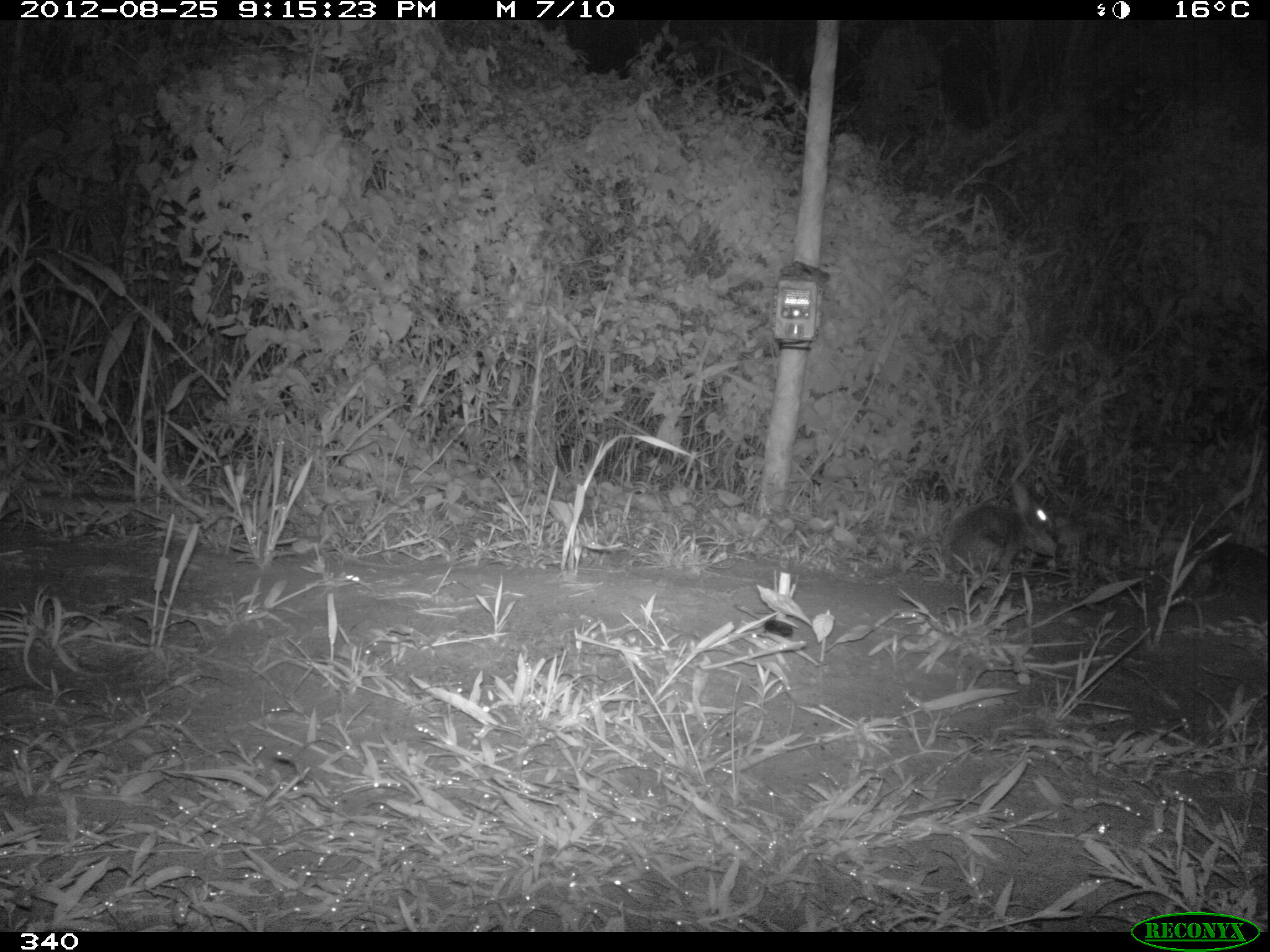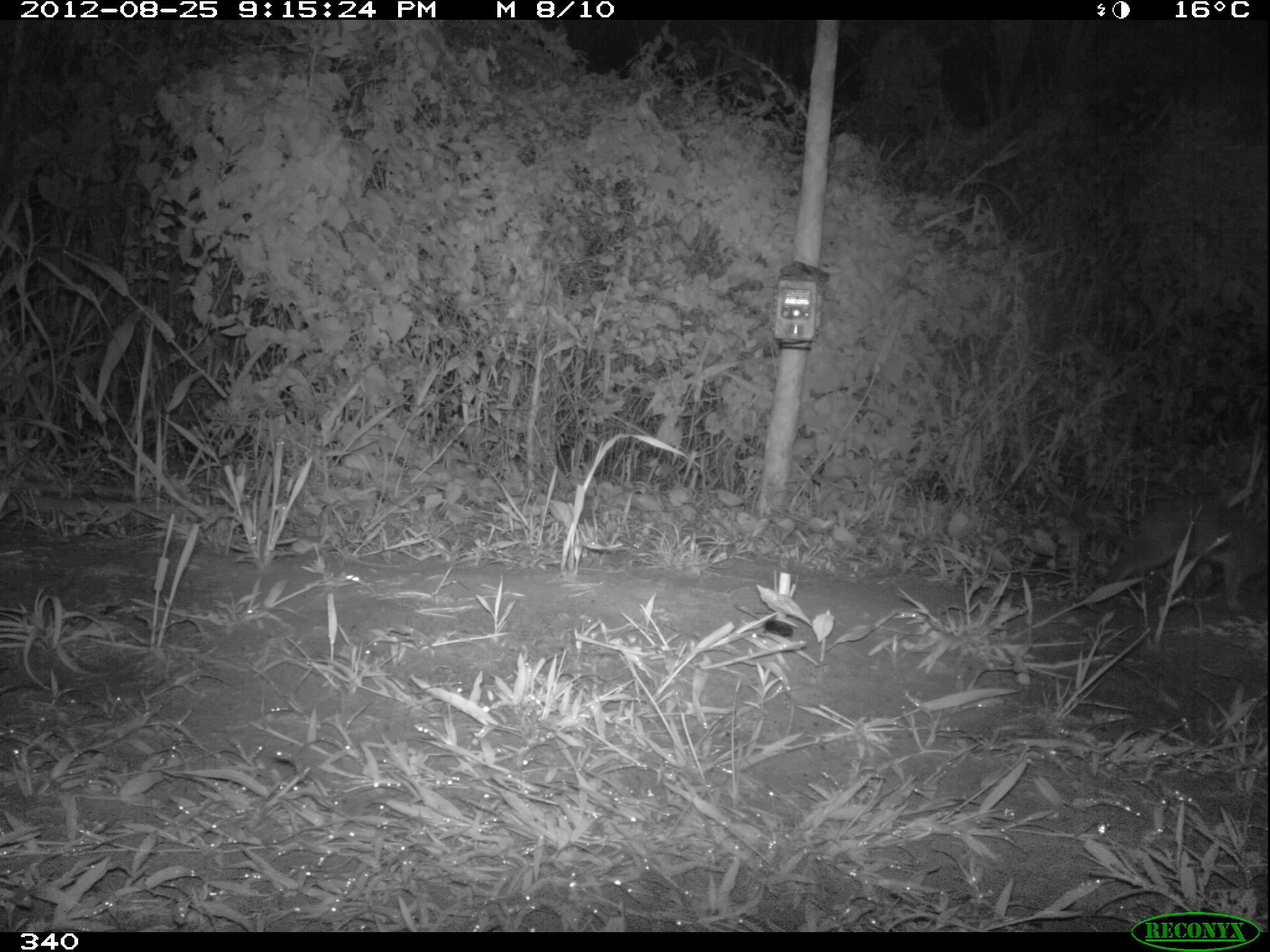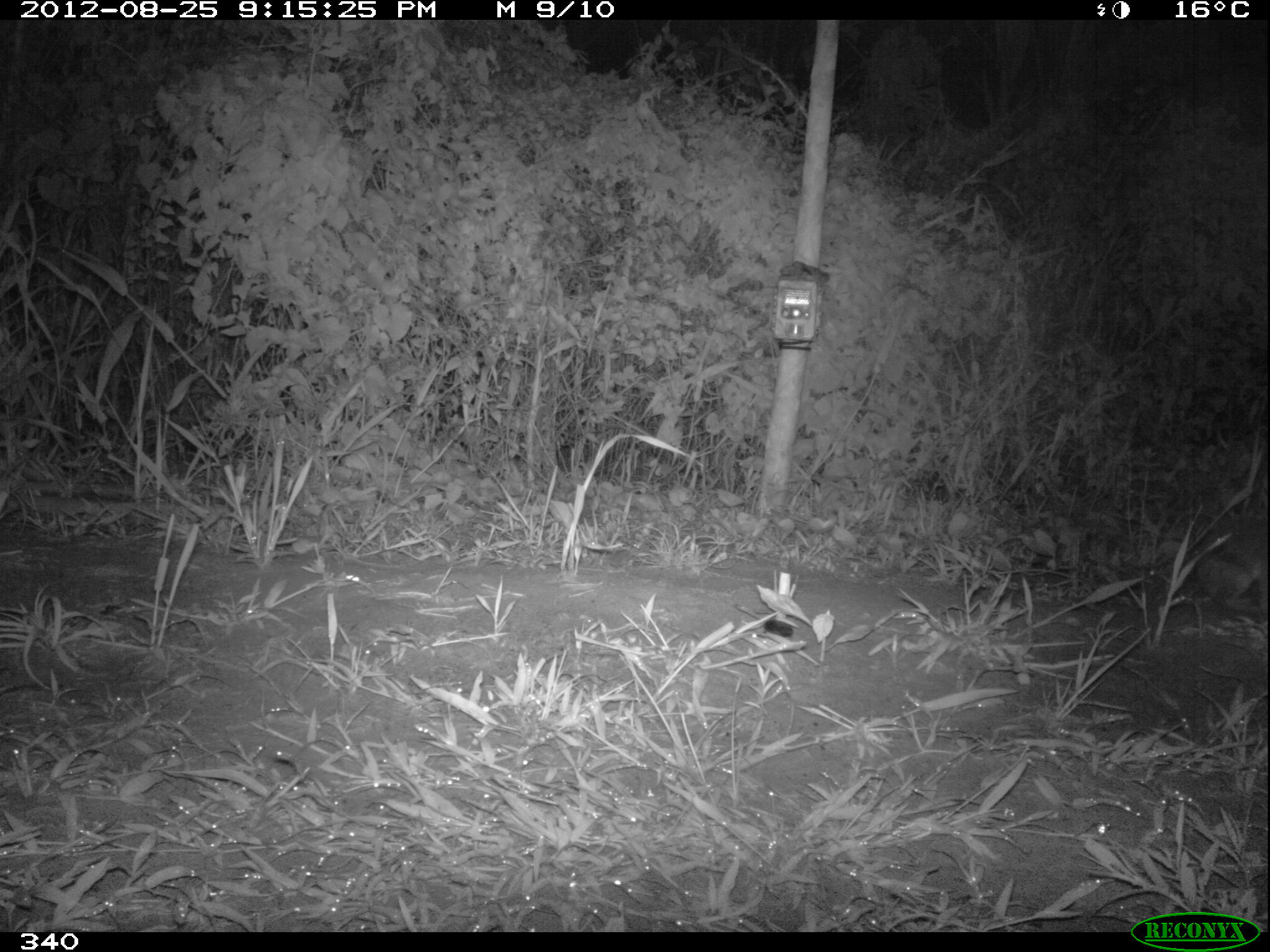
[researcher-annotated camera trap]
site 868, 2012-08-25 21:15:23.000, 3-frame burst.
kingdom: Animalia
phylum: Chordata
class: Mammalia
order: Lagomorpha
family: Leporidae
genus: Sylvilagus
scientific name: Sylvilagus brasiliensis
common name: tapeti